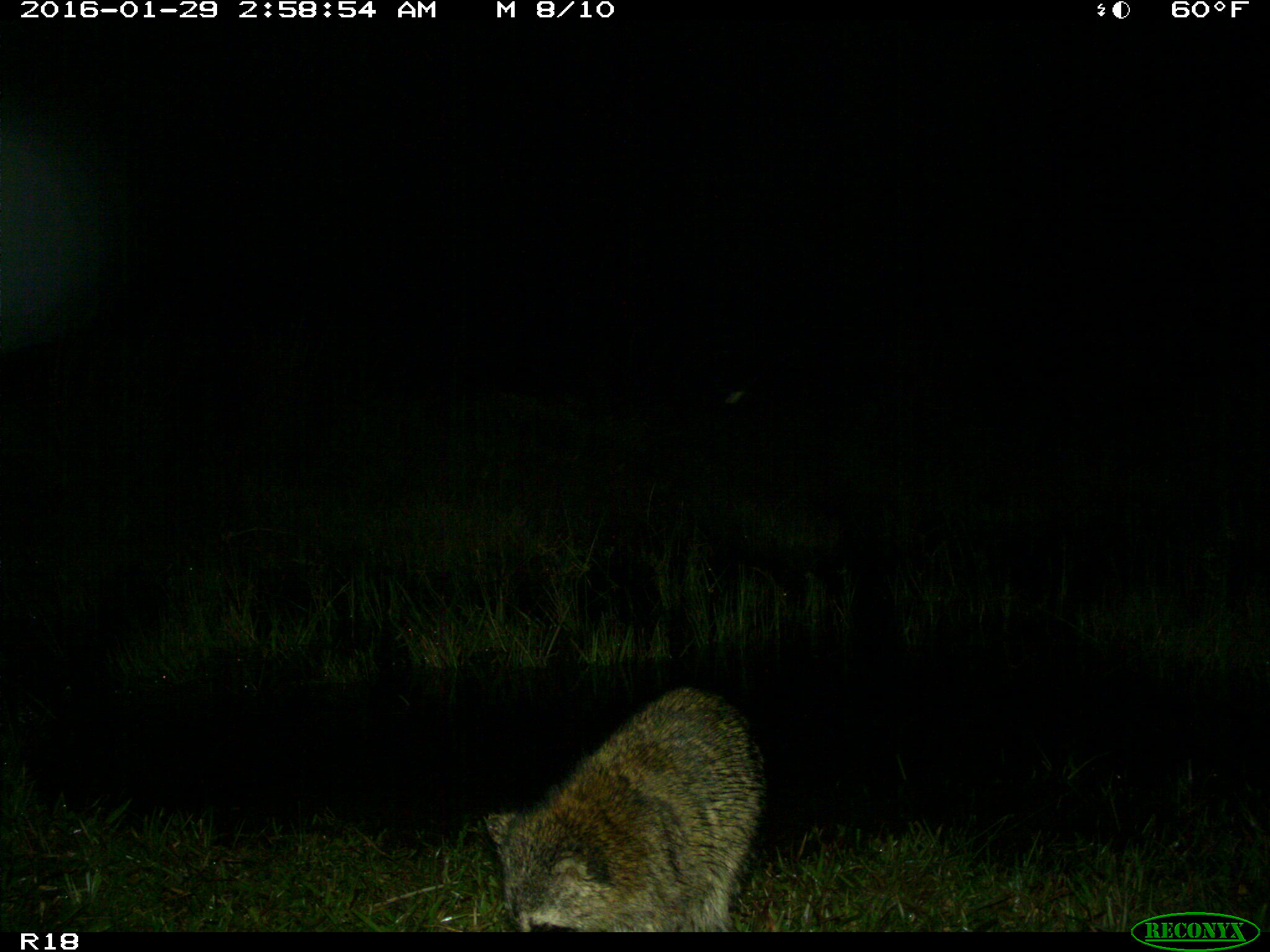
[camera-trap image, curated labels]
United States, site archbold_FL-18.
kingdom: Animalia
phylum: Chordata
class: Mammalia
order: Carnivora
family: Procyonidae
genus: Procyon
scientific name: Procyon lotor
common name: common raccoon